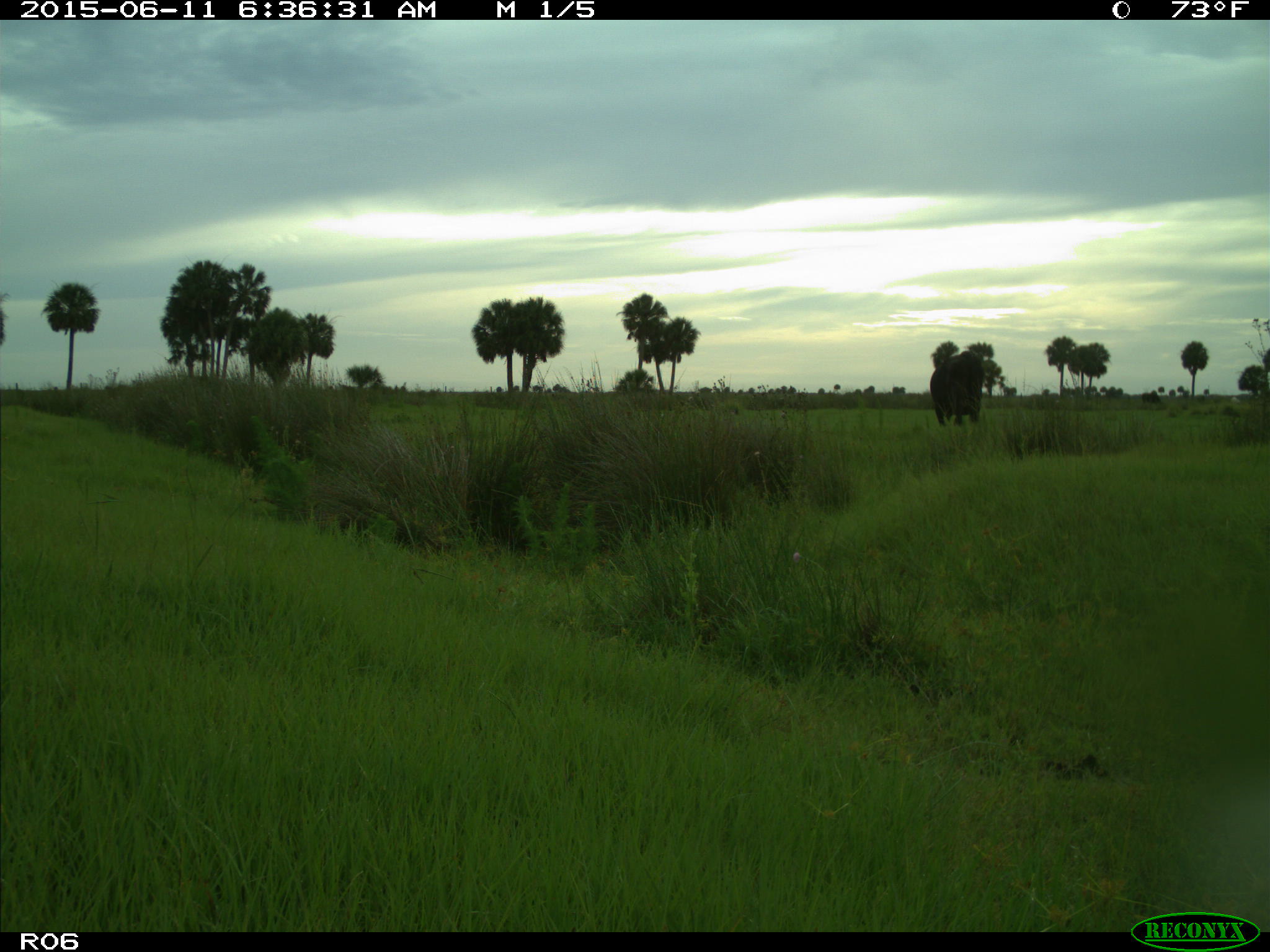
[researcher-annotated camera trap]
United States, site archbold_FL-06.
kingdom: Animalia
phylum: Chordata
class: Mammalia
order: Artiodactyla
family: Bovidae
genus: Bos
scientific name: Bos taurus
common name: domestic cow